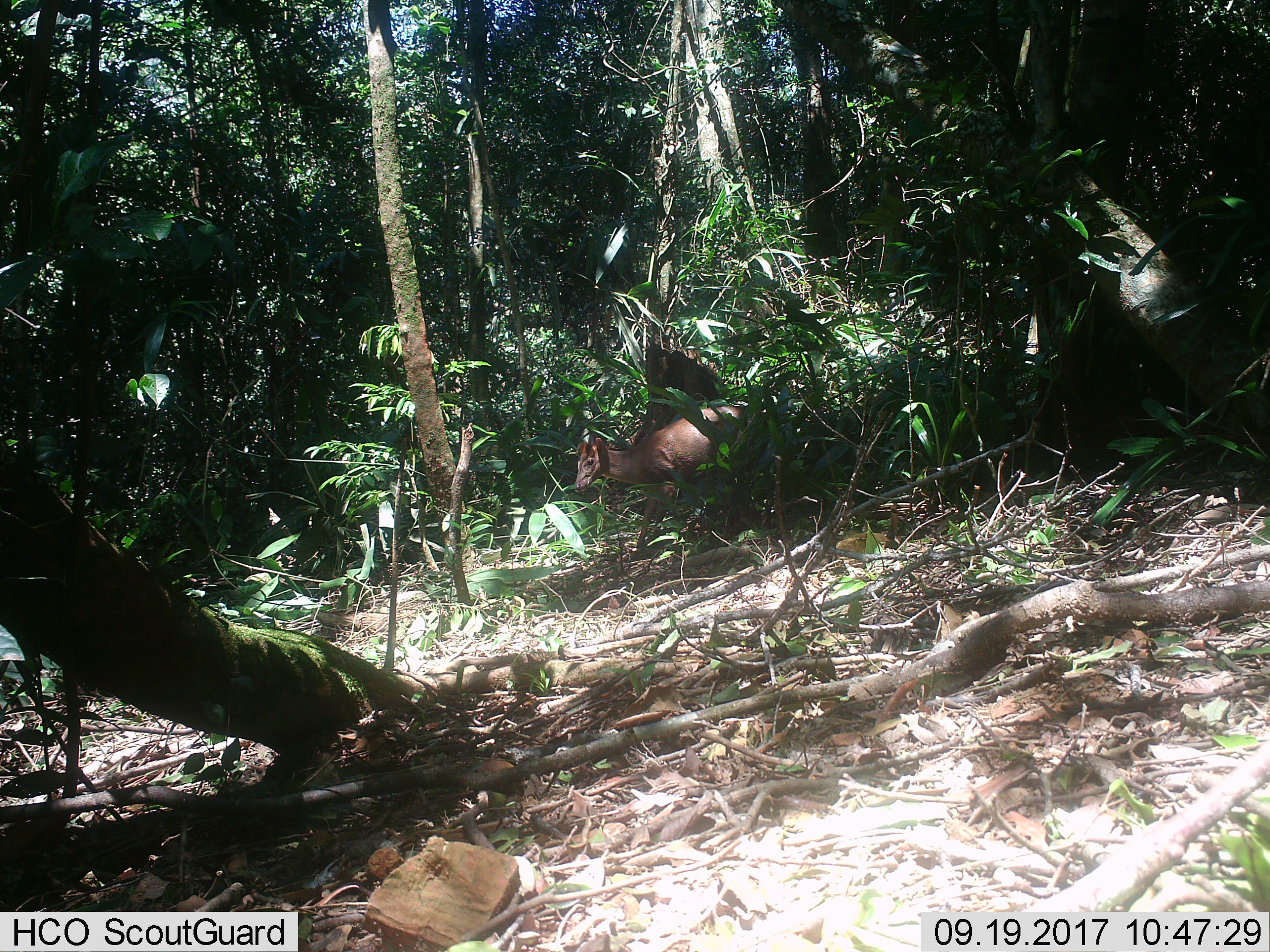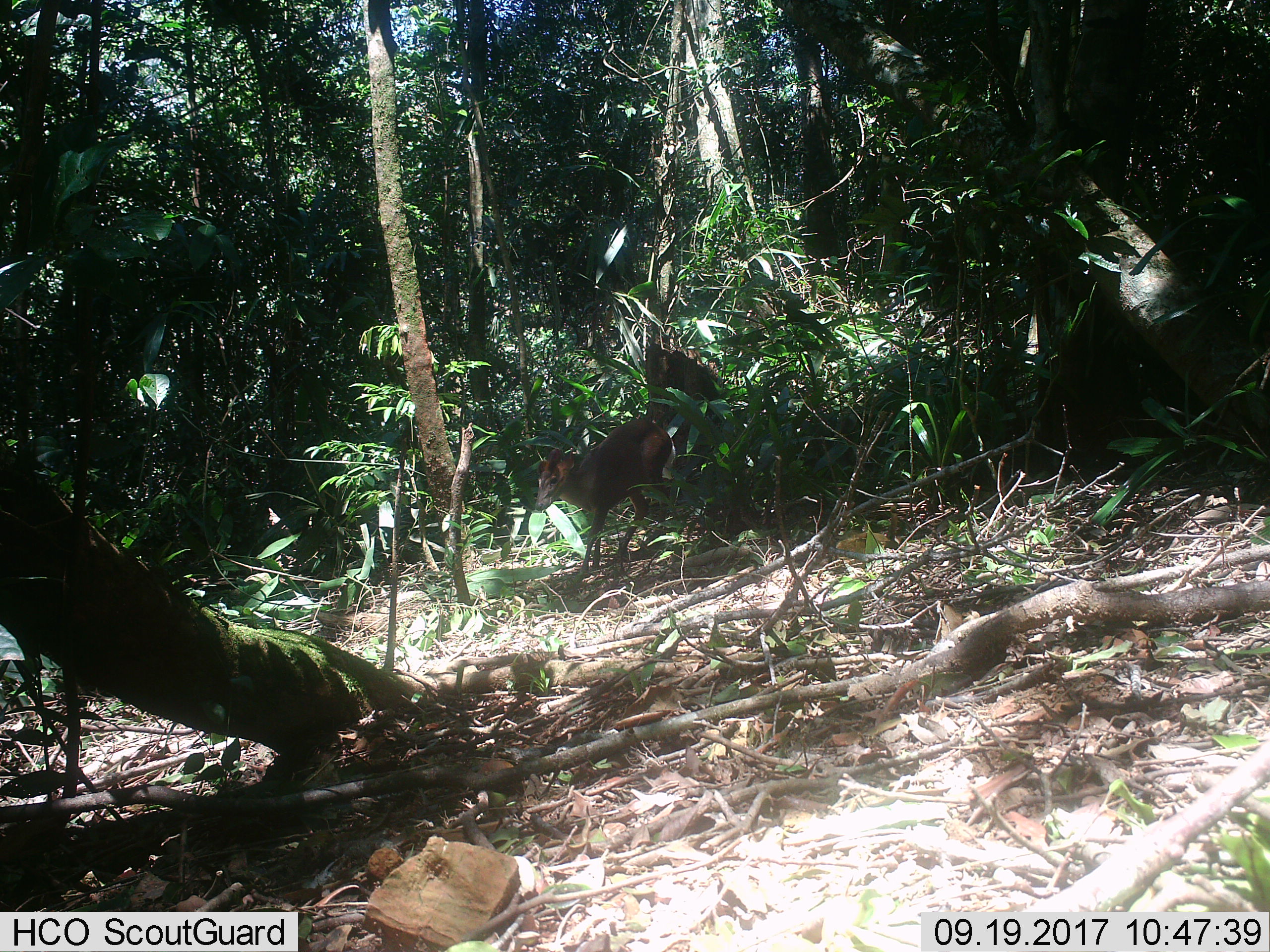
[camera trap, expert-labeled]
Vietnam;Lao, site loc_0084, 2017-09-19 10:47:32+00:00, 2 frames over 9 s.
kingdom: Animalia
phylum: Chordata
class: Mammalia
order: Artiodactyla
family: Cervidae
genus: Muntiacus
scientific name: Muntiacus rooseveltorum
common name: roosevelt's muntjac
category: roosevelts muntjac group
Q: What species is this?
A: Roosevelts muntjac group (roosevelt's muntjac) (Muntiacus rooseveltorum).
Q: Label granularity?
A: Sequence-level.